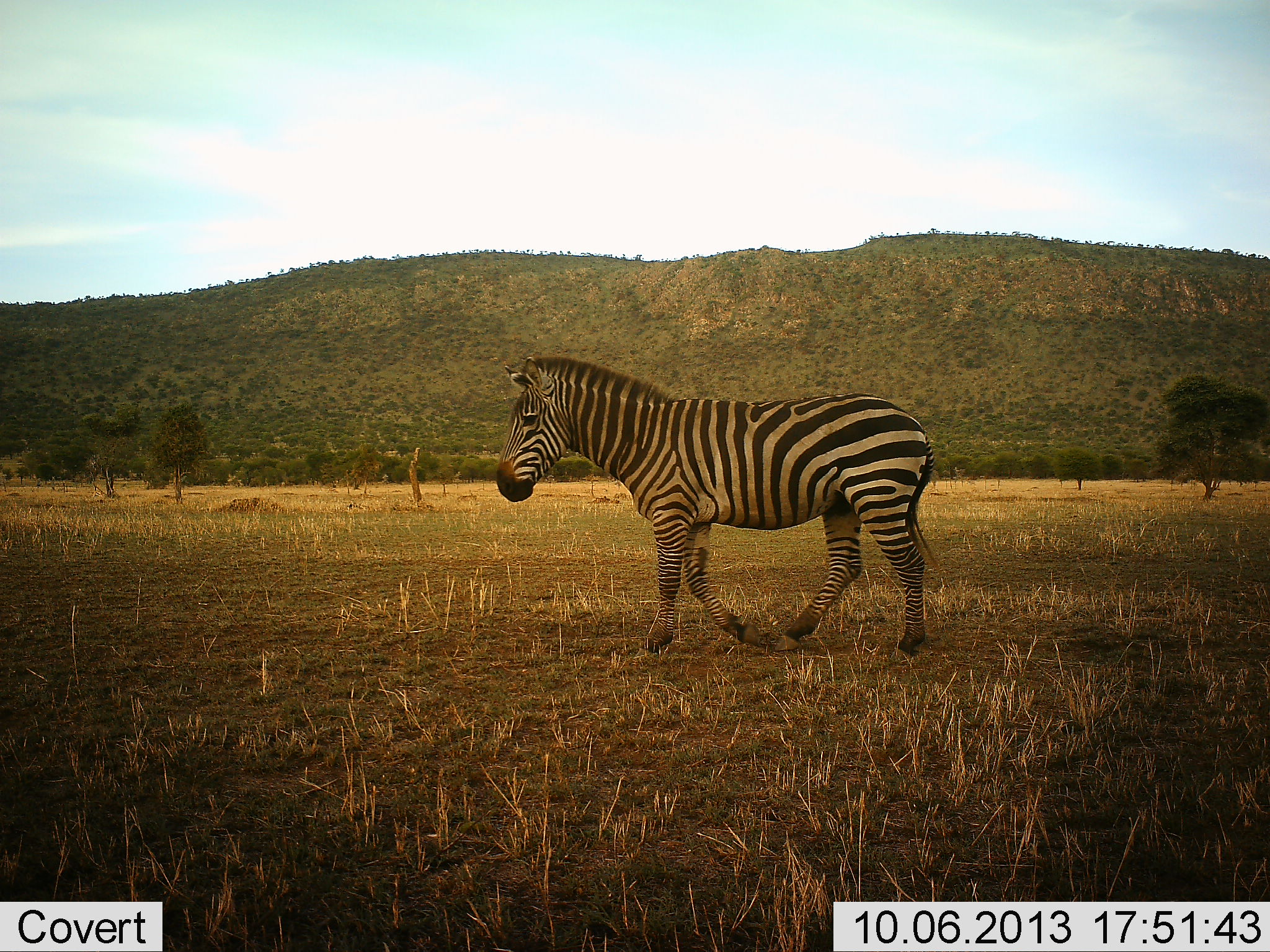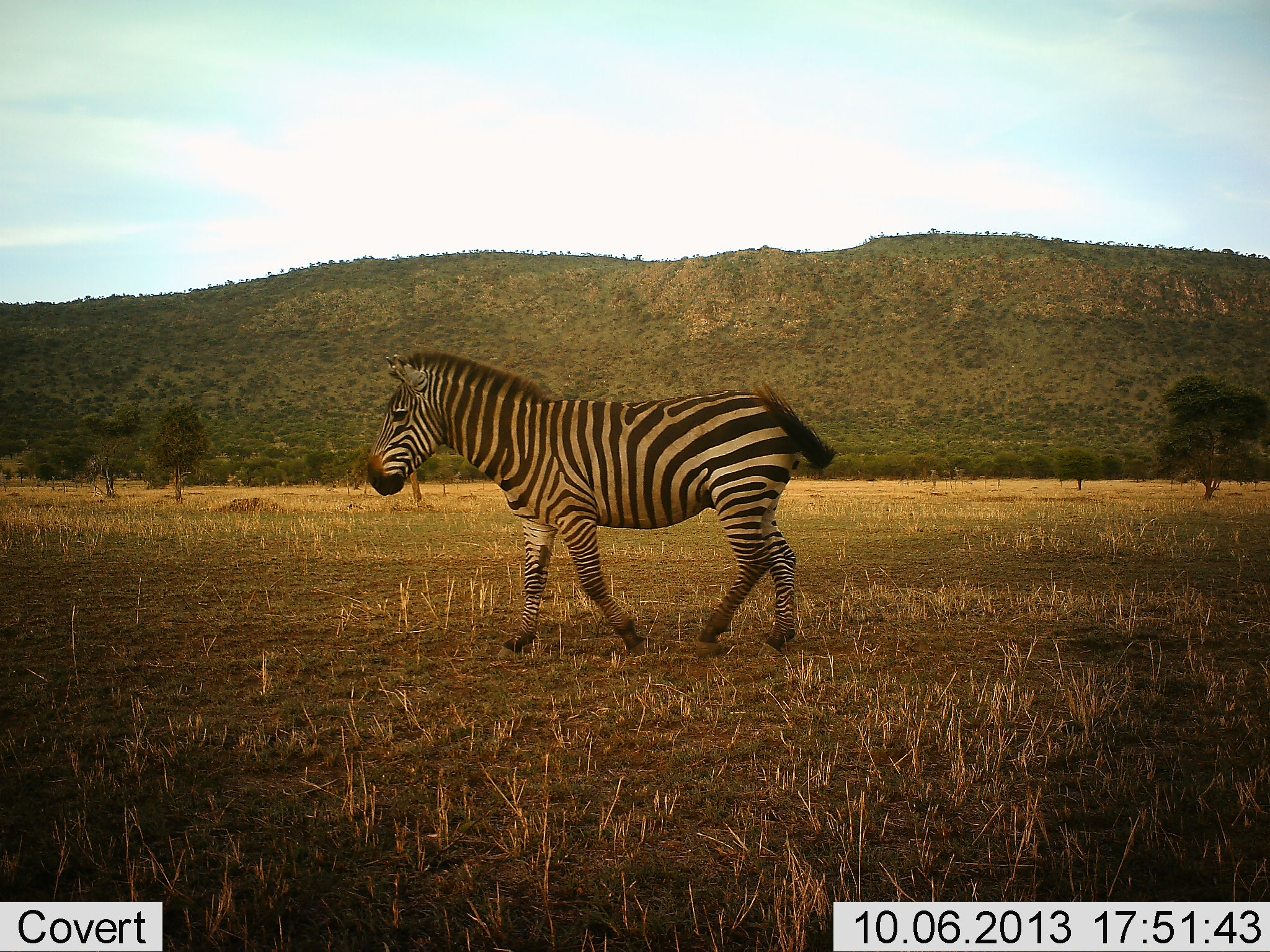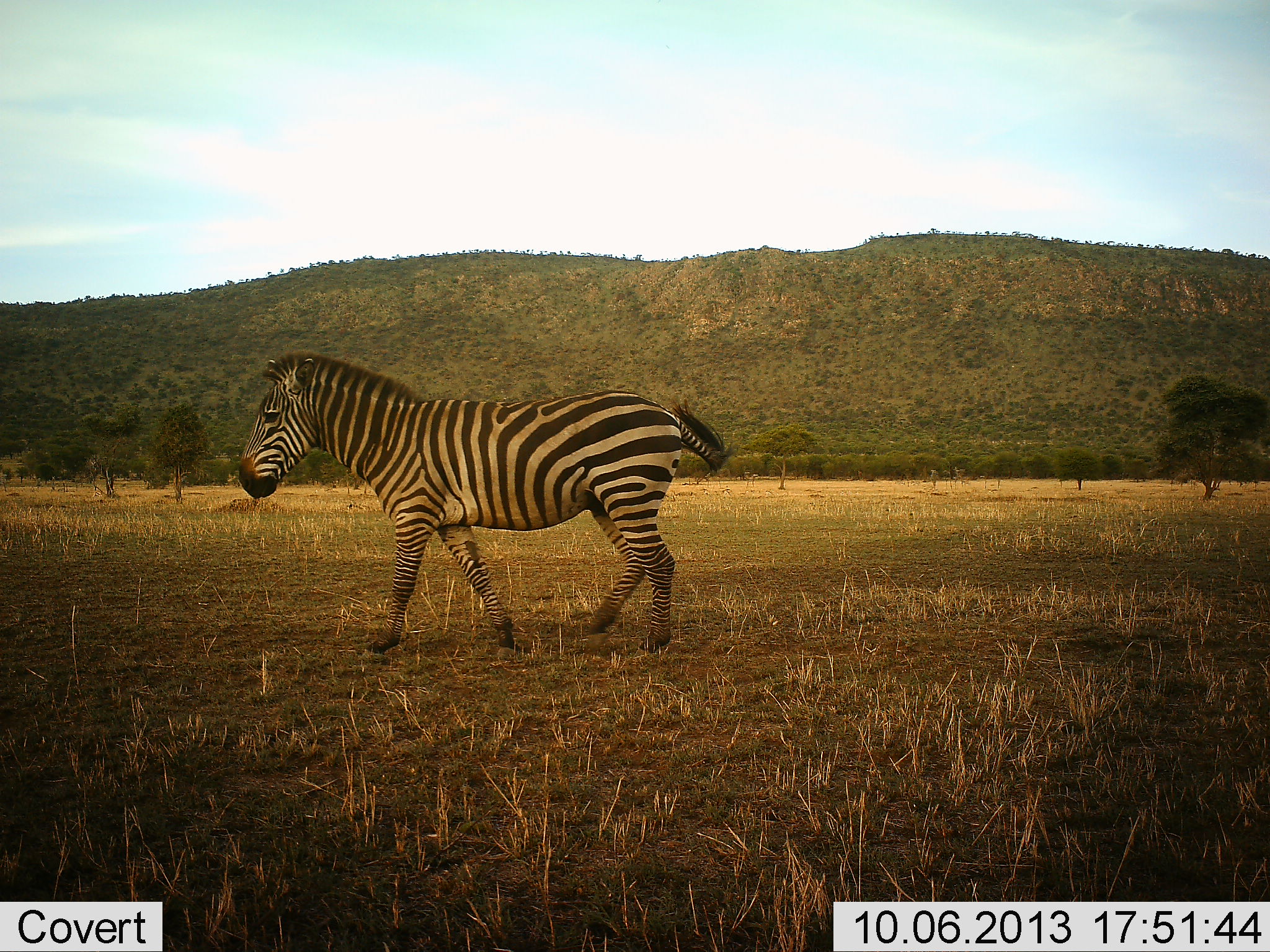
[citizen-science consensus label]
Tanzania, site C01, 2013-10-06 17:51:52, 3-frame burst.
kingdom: Animalia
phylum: Chordata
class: Mammalia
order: Perissodactyla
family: Equidae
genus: Equus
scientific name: Equus quagga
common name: plains zebra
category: zebra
Zebra (plains zebra) (Equus quagga), count 1. Behavior (volunteer vote fractions): standing 4%, resting 0%, moving 96%, interacting 0%. Young present (vote fraction): 0%. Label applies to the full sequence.